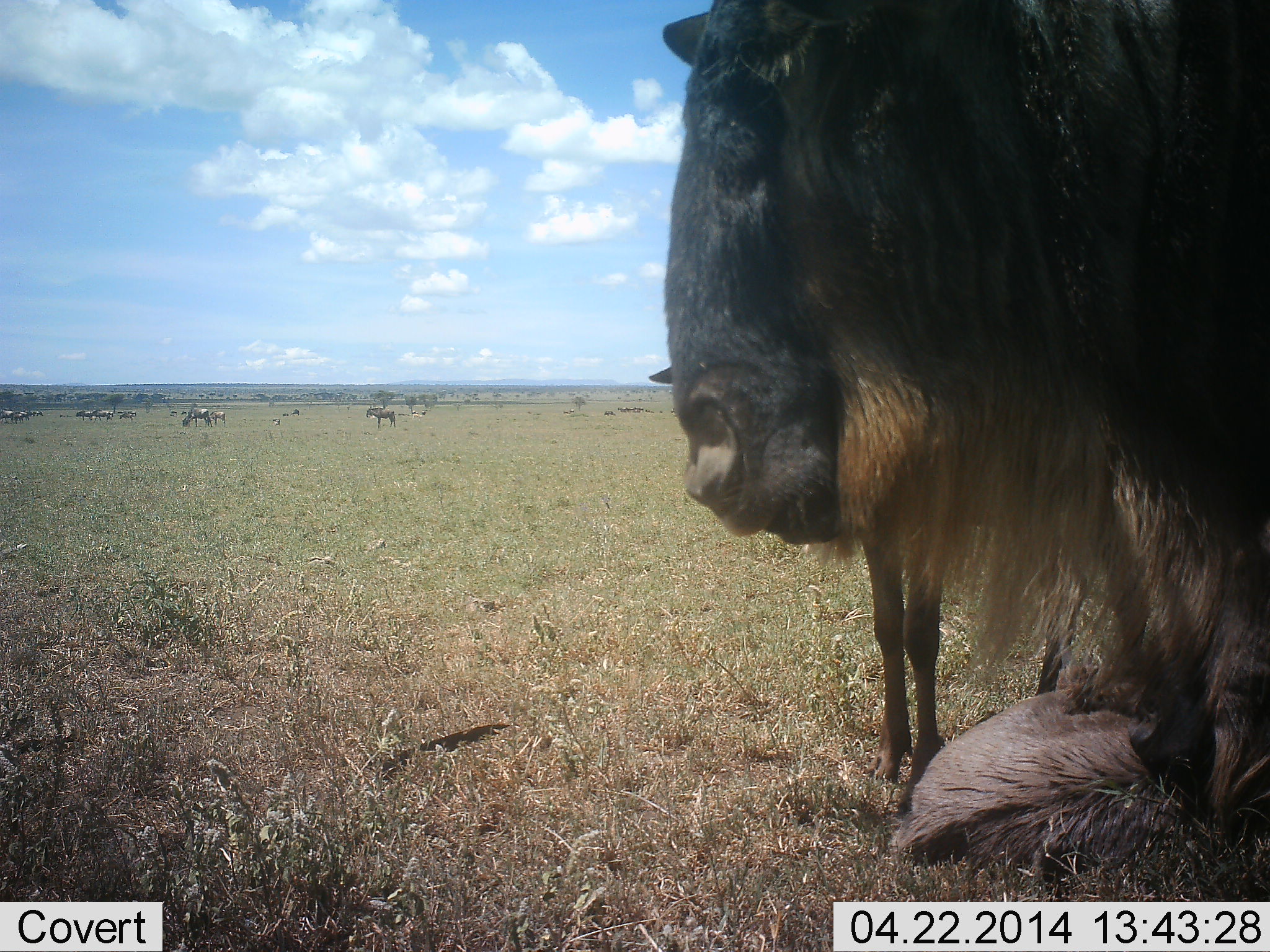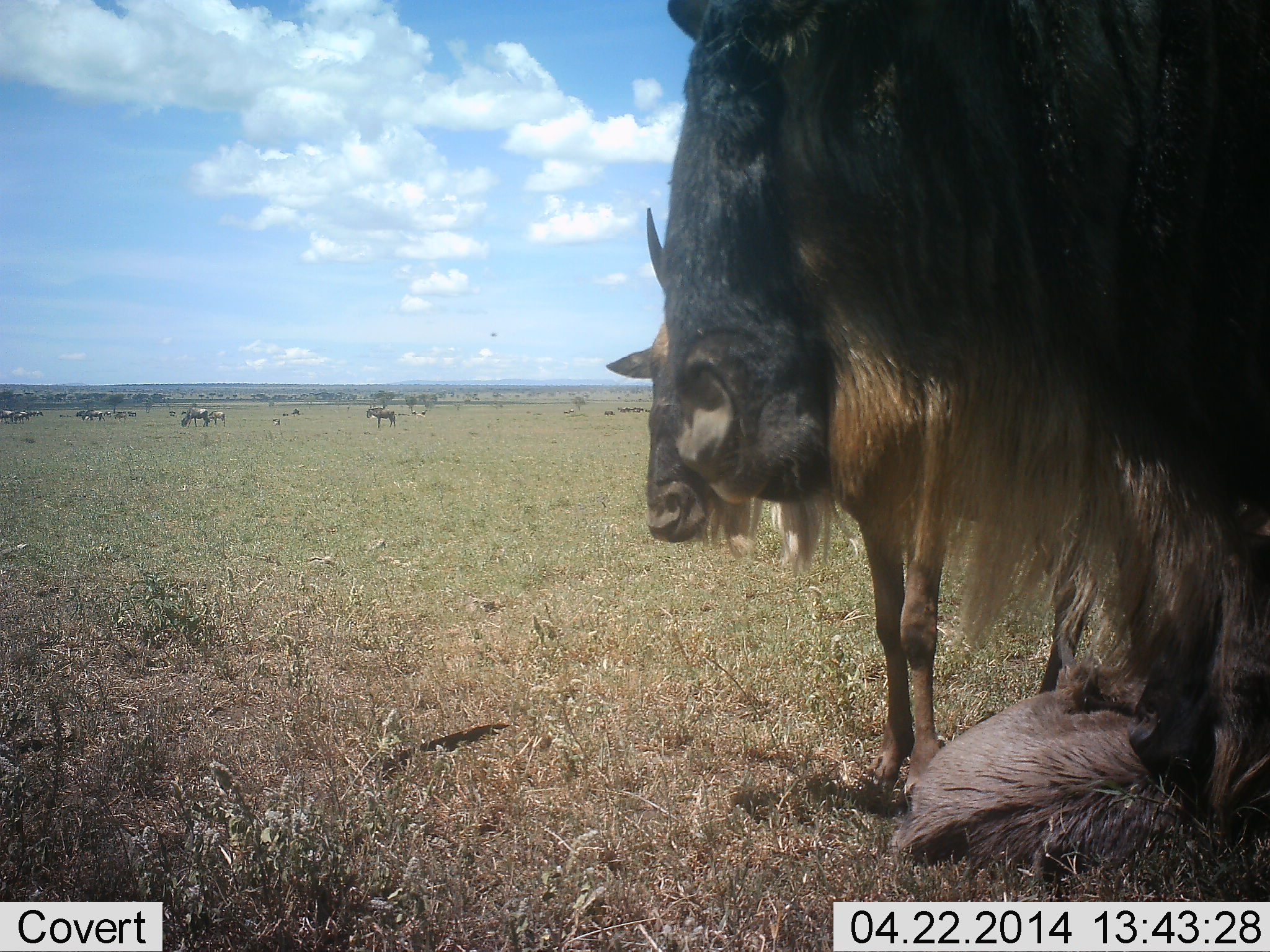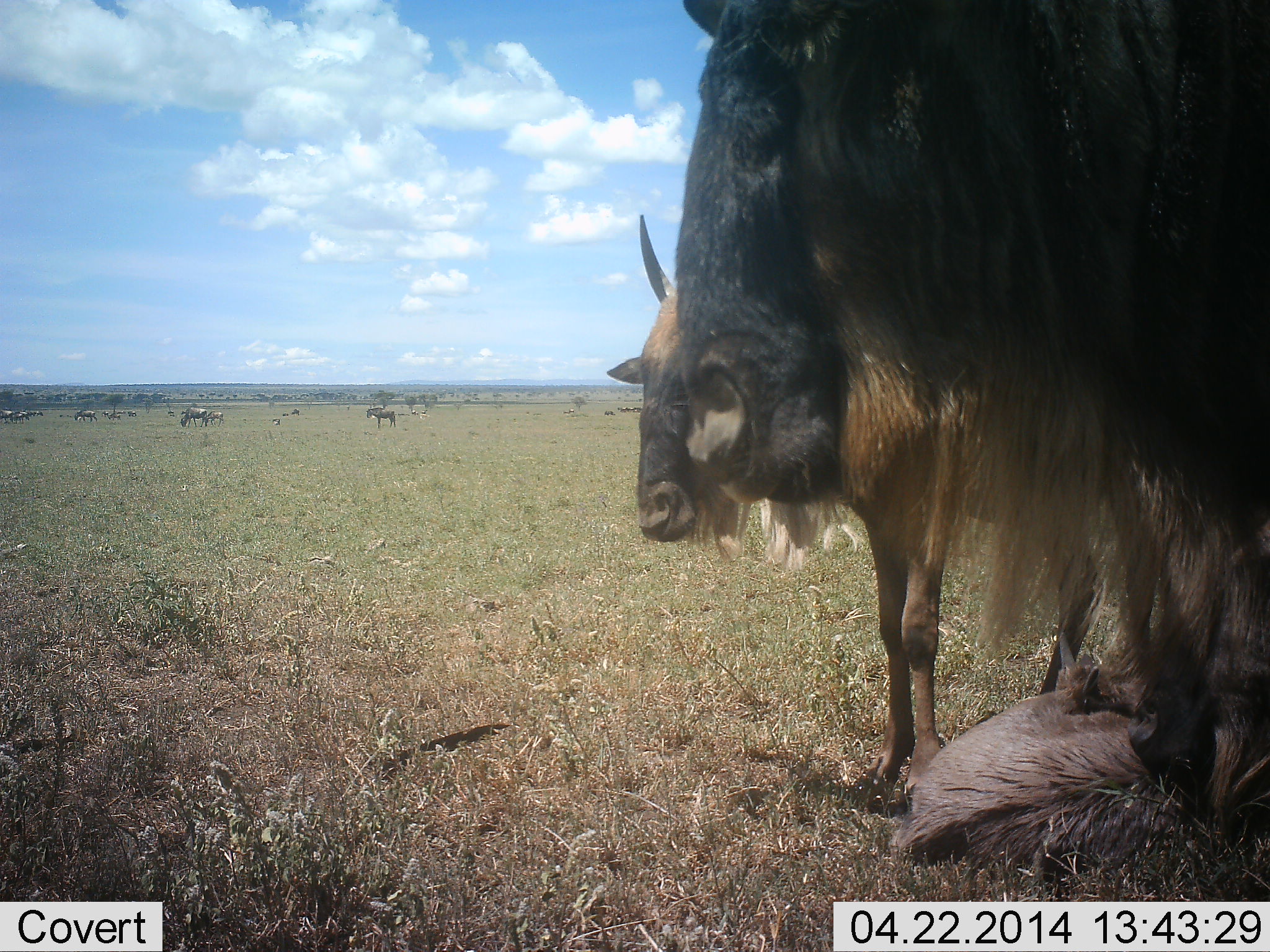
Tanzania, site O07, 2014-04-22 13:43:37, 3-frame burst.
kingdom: Animalia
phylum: Chordata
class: Mammalia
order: Artiodactyla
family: Bovidae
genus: Connochaetes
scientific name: Connochaetes taurinus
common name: blue wildebeest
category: wildebeest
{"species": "wildebeest (blue wildebeest) (Connochaetes taurinus)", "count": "11-50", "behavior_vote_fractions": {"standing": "84%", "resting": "61%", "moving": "13%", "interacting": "3%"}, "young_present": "27%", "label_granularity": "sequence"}